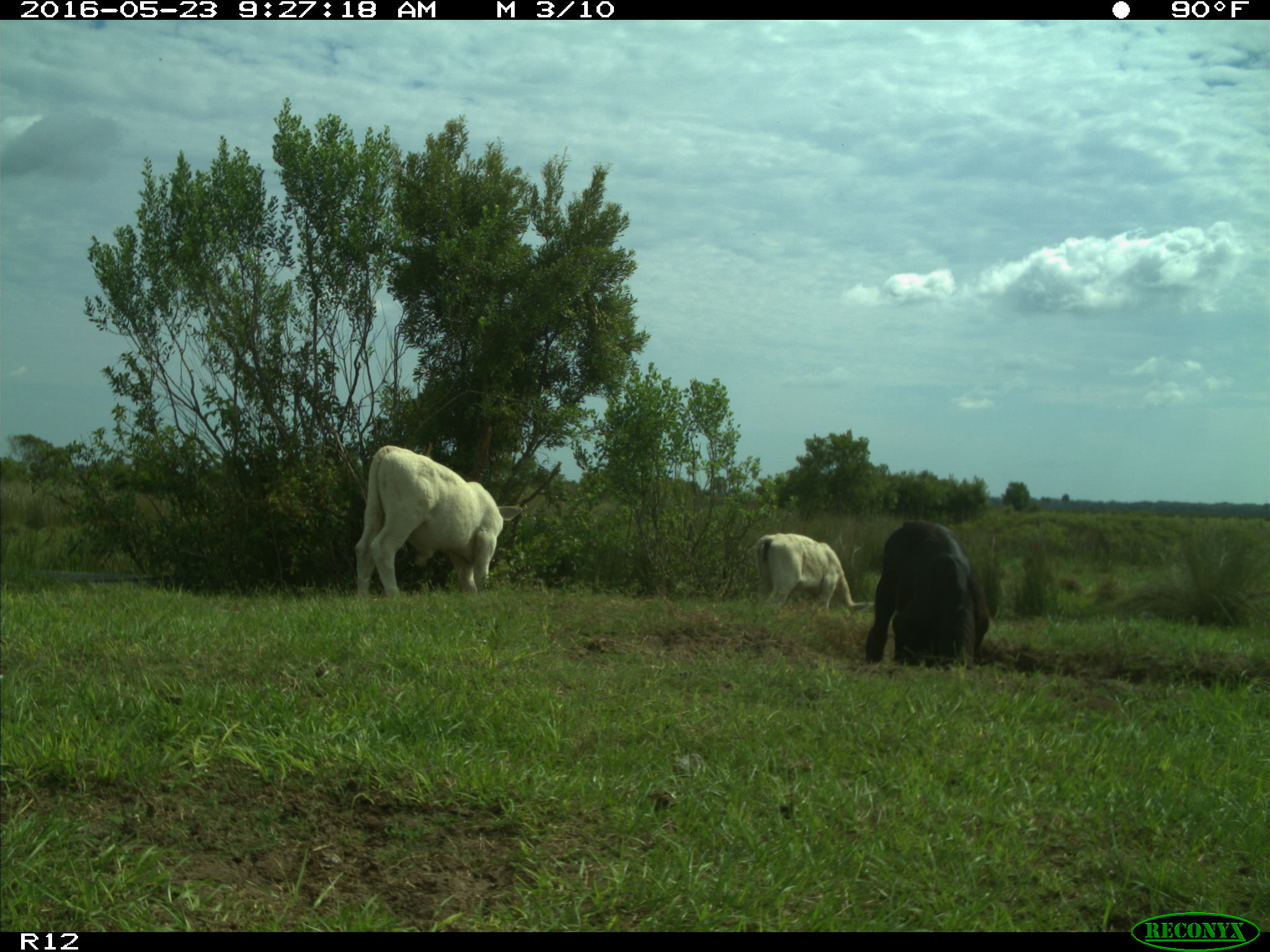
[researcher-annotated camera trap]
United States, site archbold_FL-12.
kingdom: Animalia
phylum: Chordata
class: Mammalia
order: Artiodactyla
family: Bovidae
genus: Bos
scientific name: Bos taurus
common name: domestic cow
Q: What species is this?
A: Bos taurus (domestic cow).